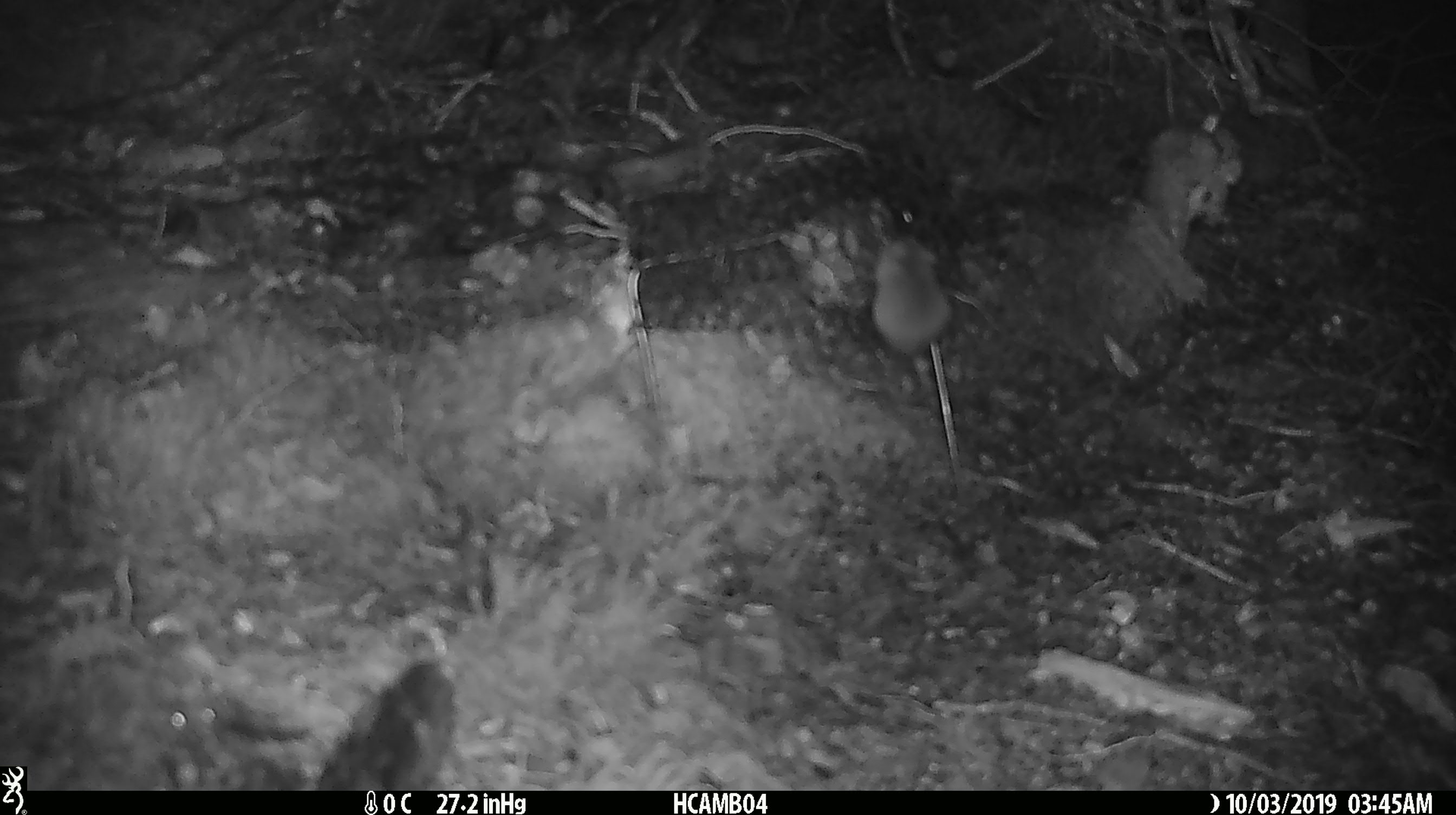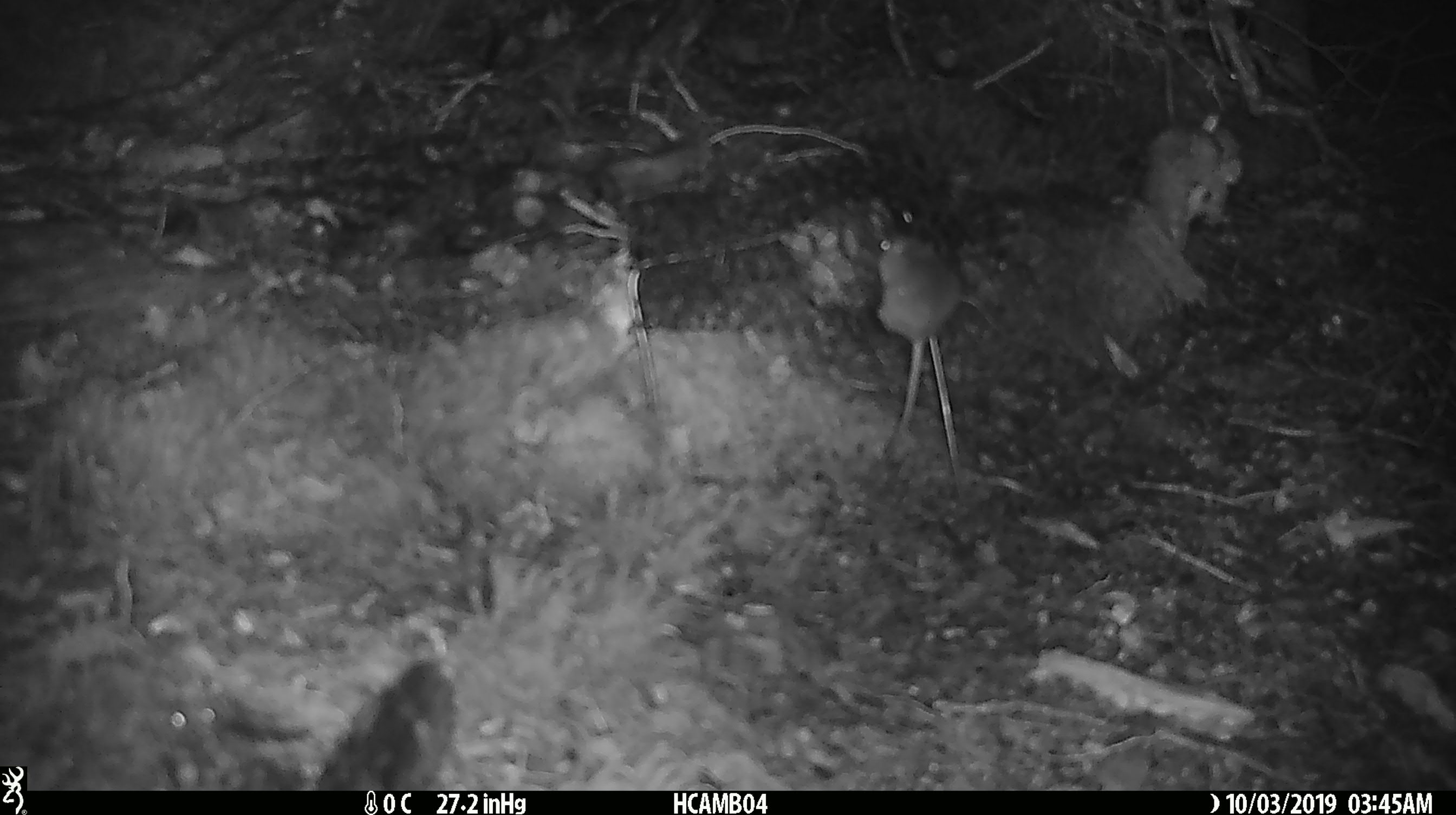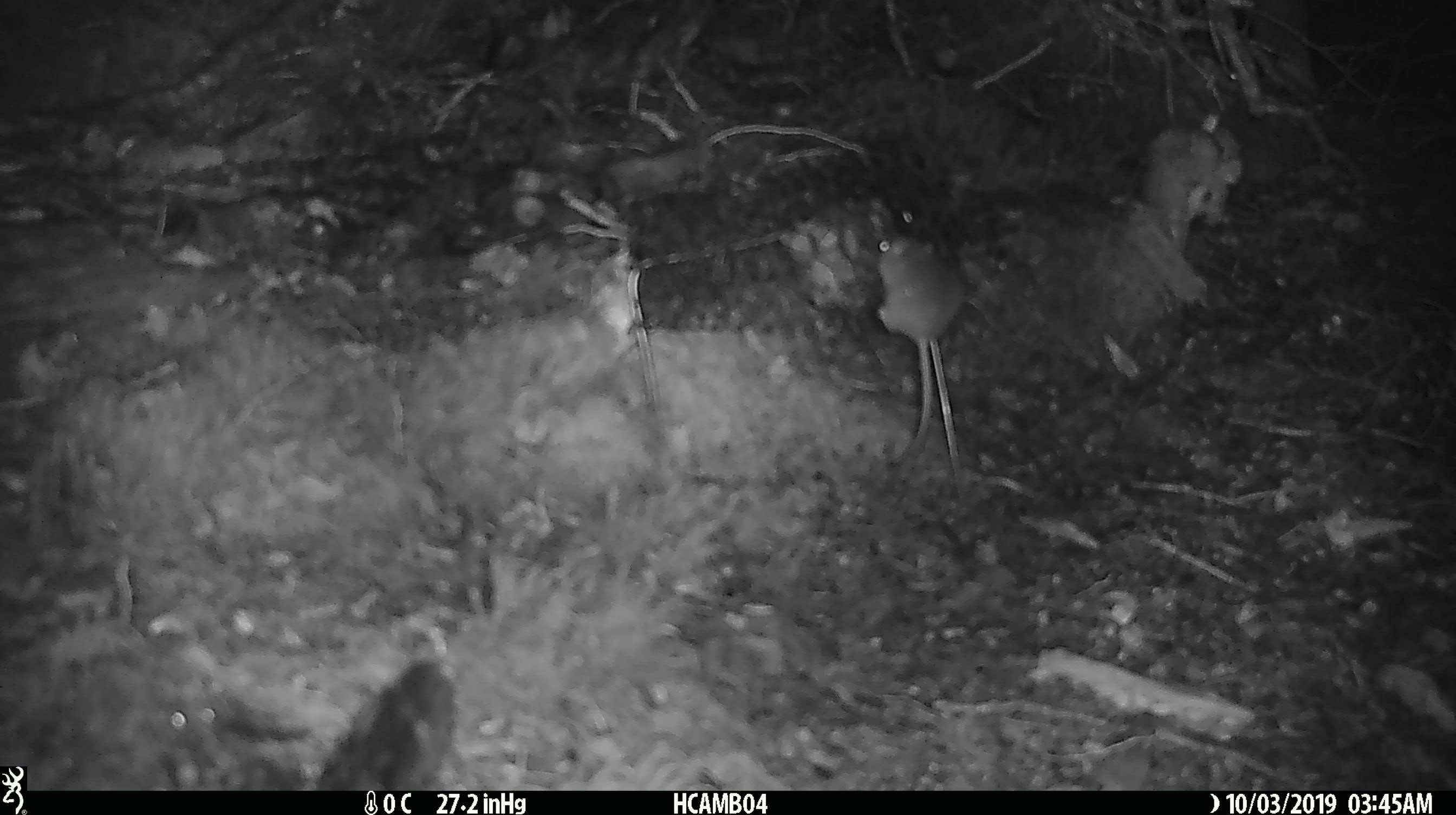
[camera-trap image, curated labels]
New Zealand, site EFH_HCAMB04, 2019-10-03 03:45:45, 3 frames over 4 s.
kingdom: Animalia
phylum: Chordata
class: Mammalia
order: Rodentia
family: Muridae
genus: Mus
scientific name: Mus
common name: mouse